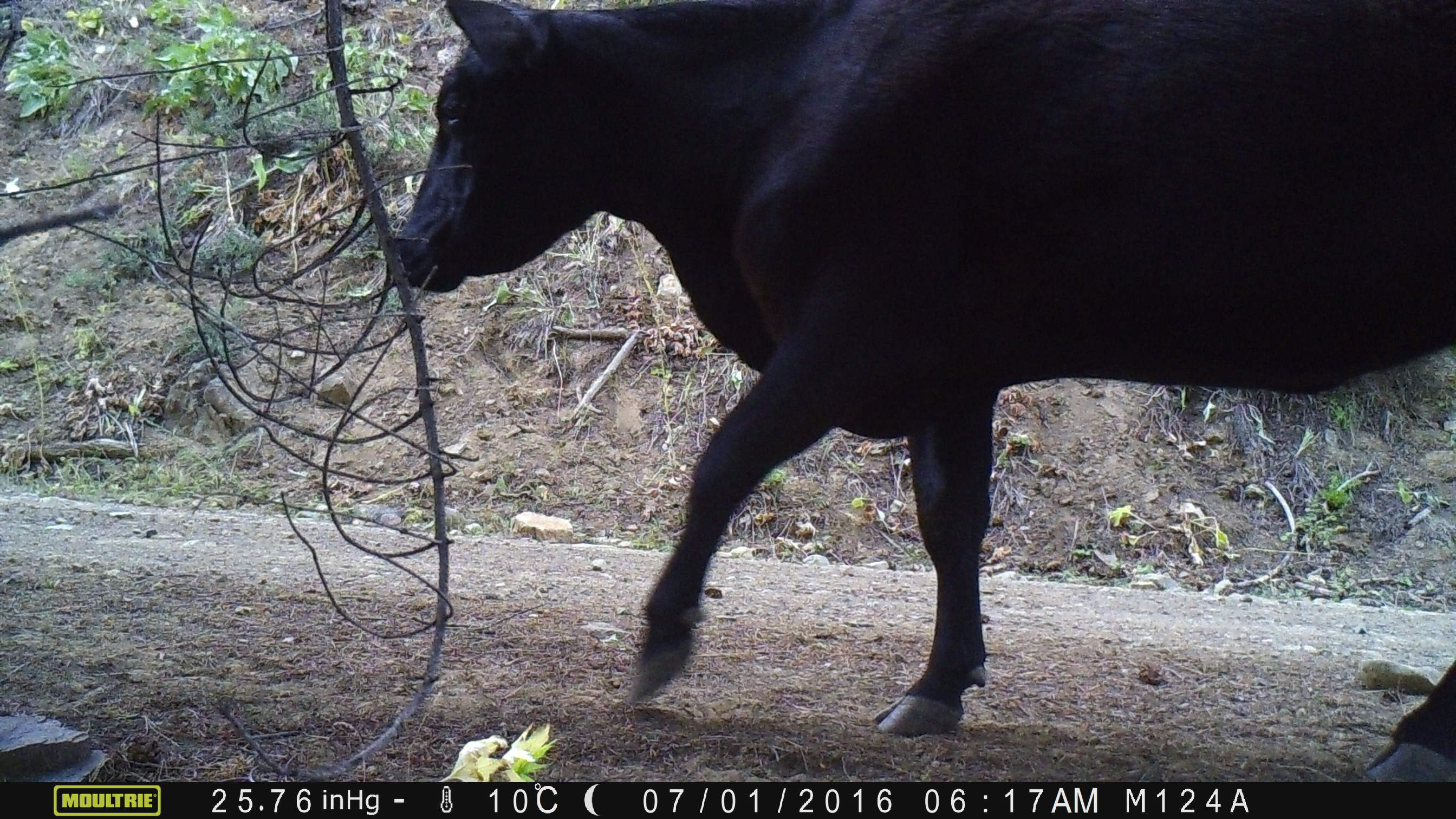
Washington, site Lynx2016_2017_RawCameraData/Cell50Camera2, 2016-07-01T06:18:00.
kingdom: Animalia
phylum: Chordata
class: Mammalia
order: Artiodactyla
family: Bovidae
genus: Bos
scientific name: Bos taurus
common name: domestic cattle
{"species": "domestic cattle (Bos taurus)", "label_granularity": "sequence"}